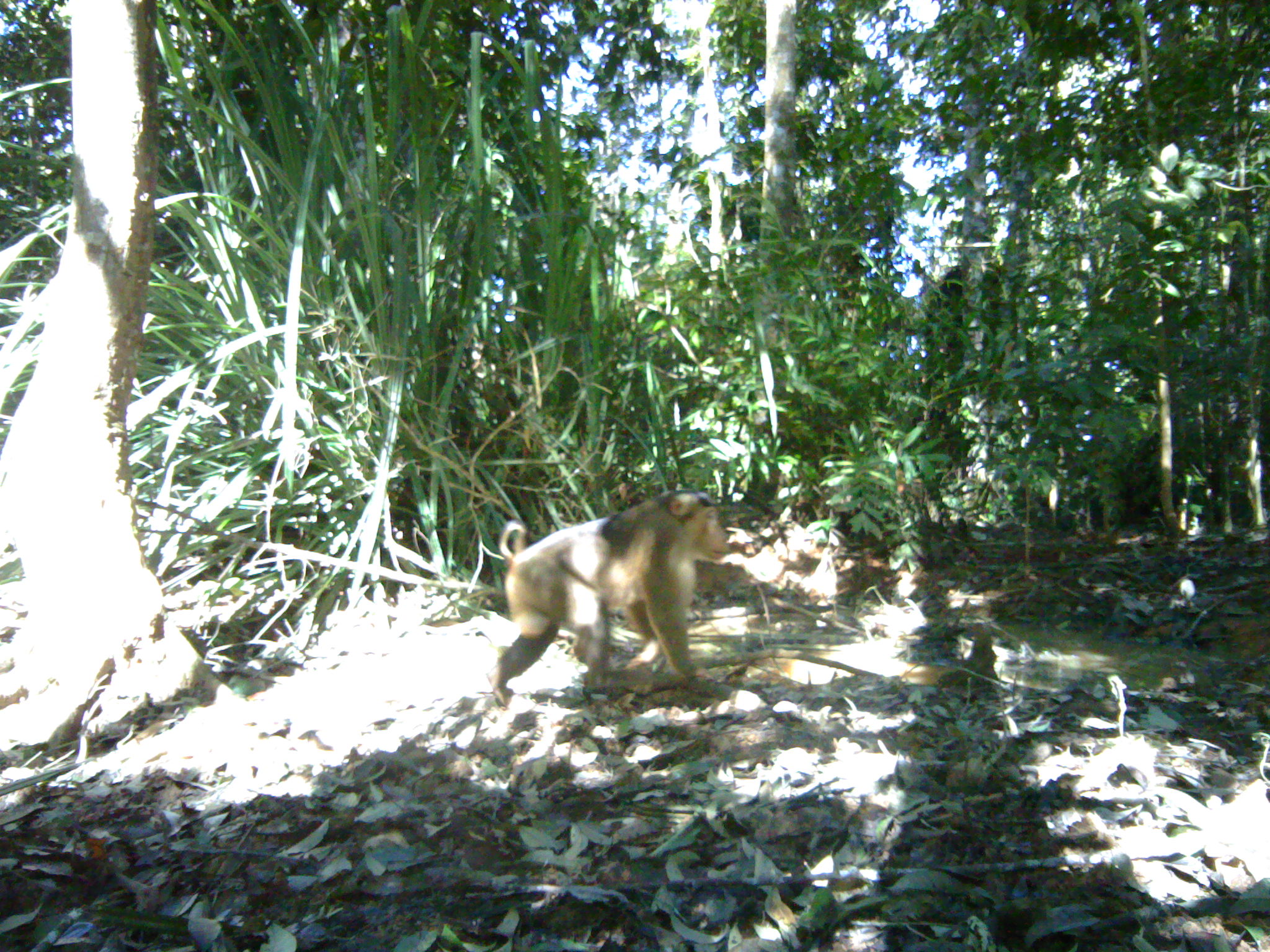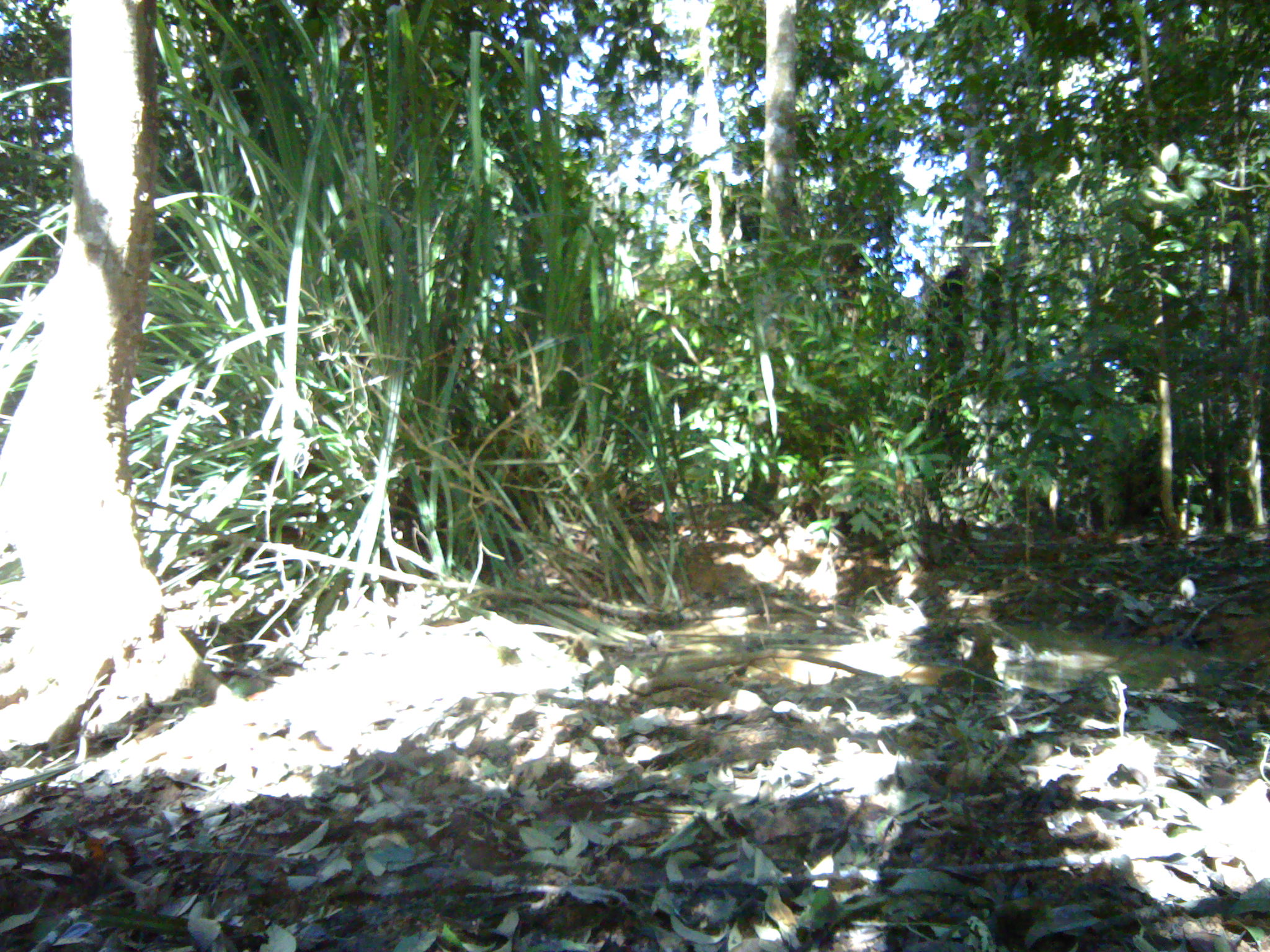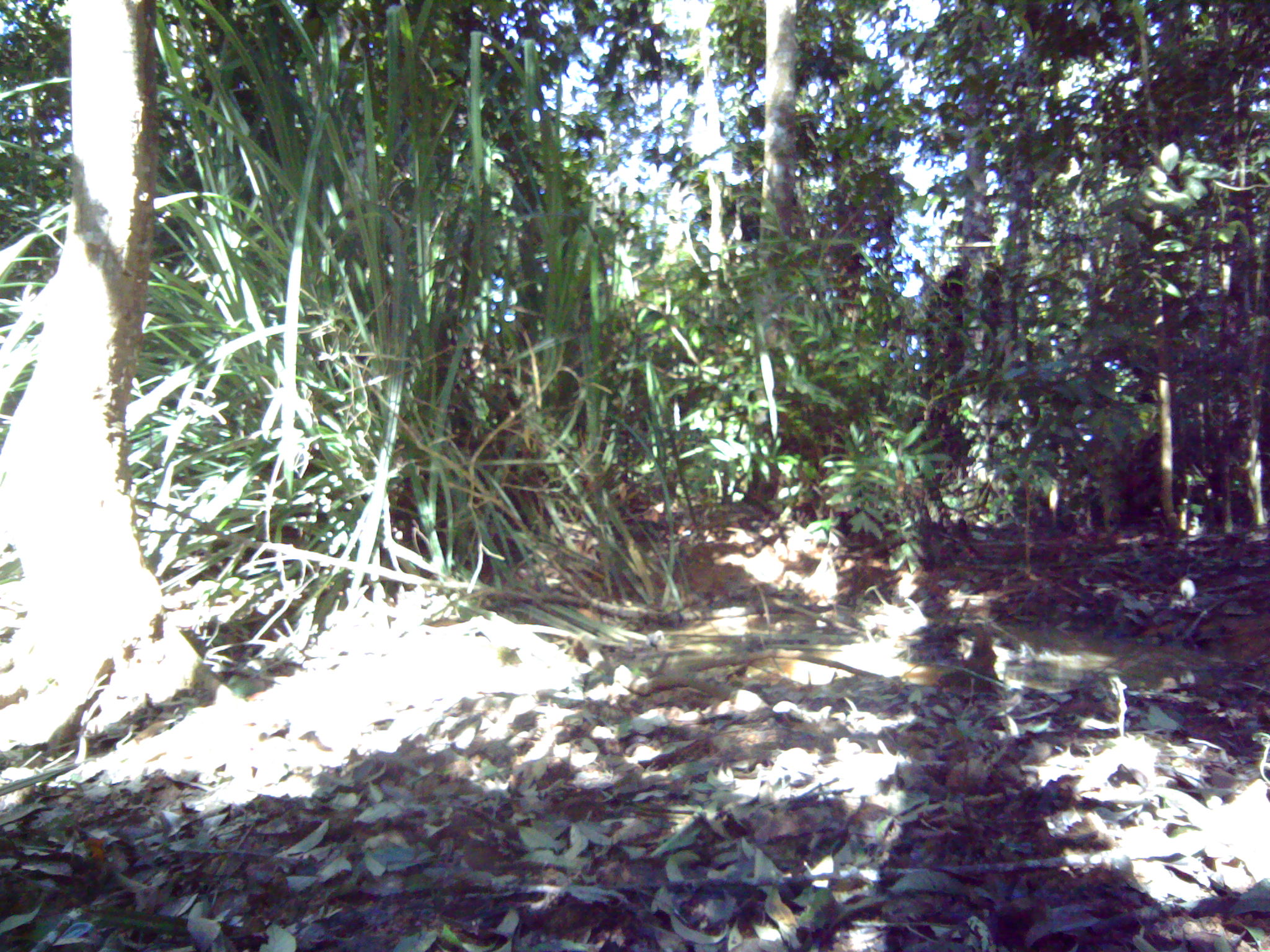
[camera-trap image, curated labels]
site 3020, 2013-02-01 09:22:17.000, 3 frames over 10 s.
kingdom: Animalia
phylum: Chordata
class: Mammalia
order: Primates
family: Cercopithecidae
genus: Macaca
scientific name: Macaca nemestrina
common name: southern pig-tailed macaque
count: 1